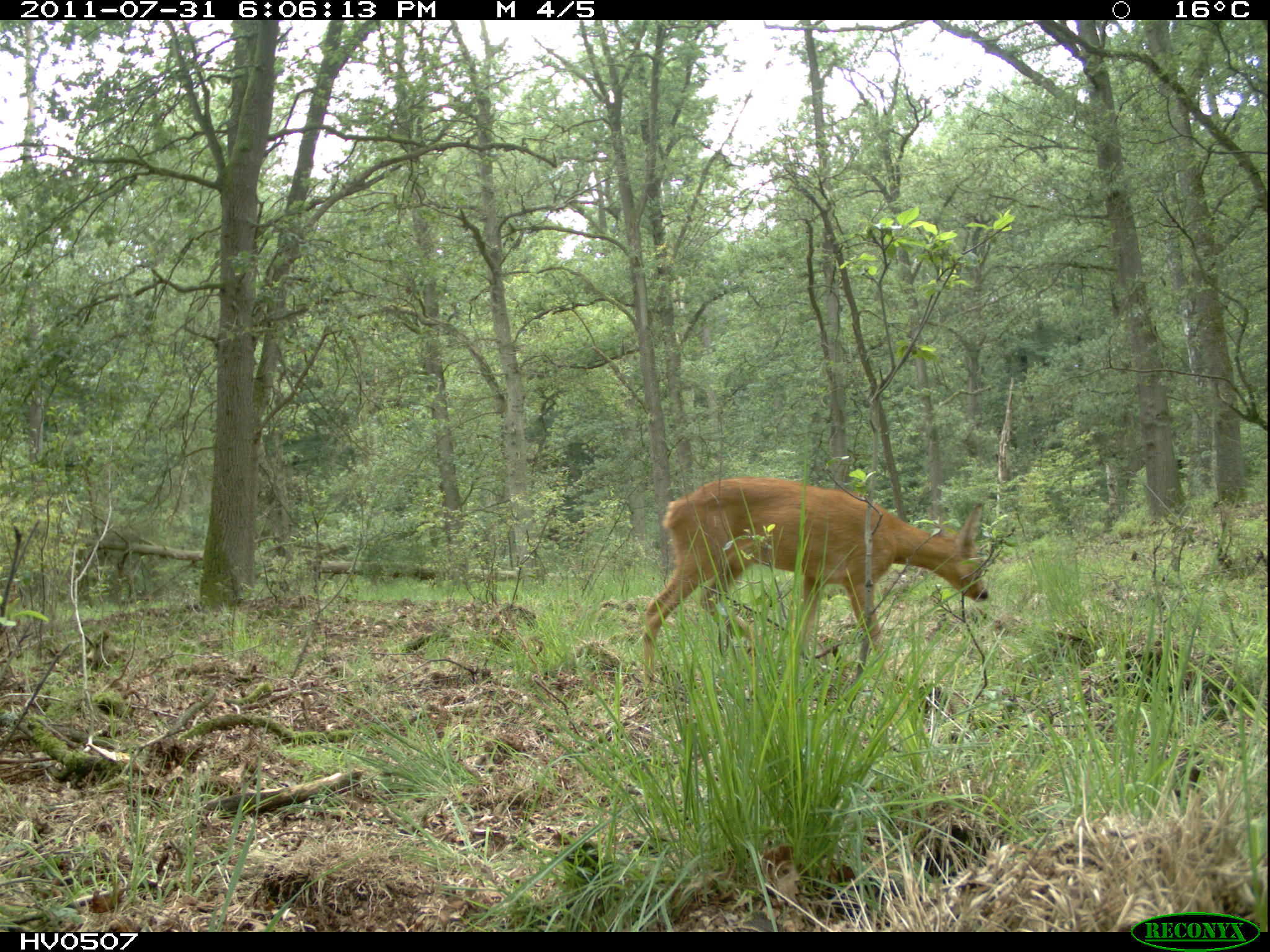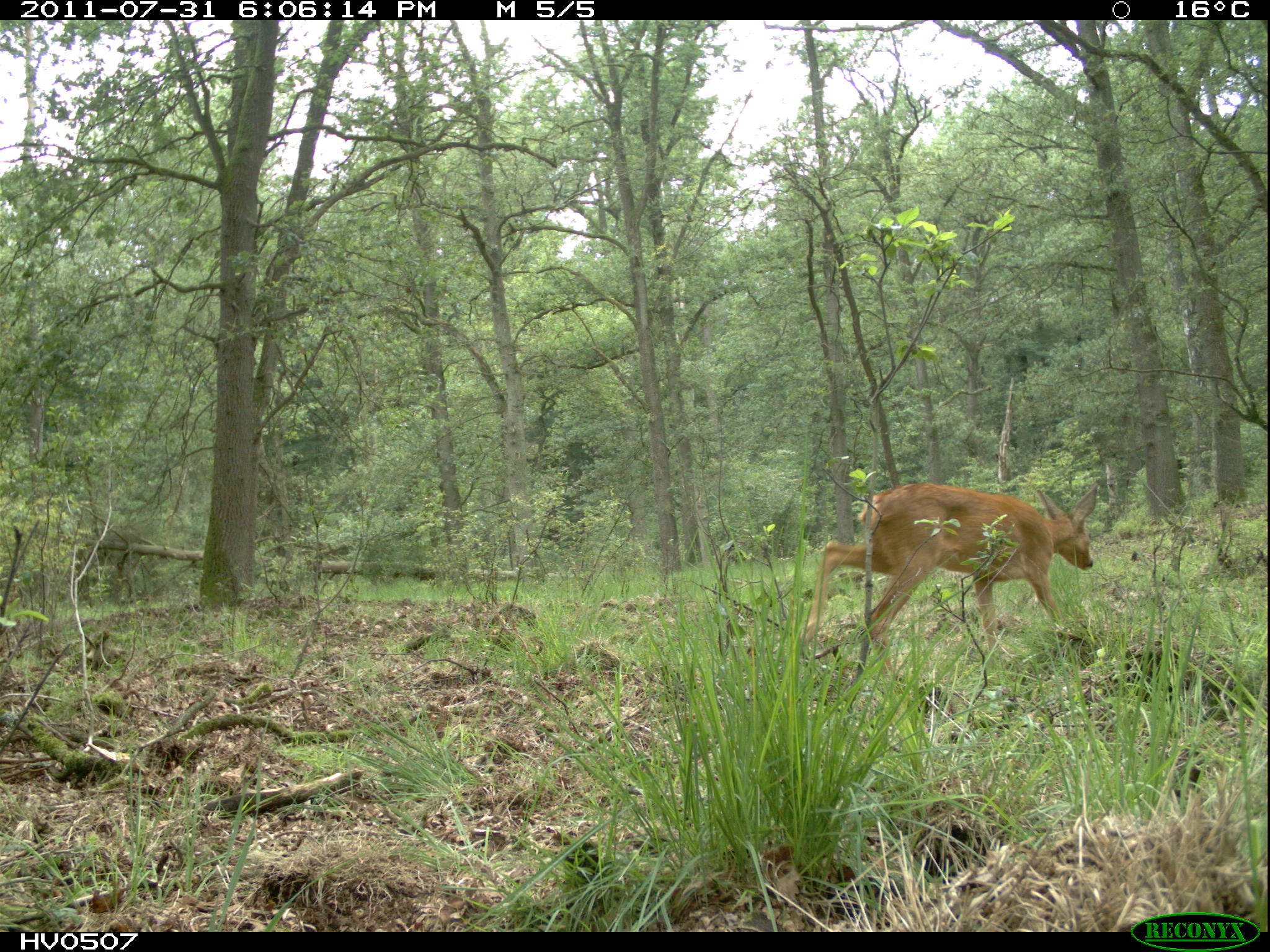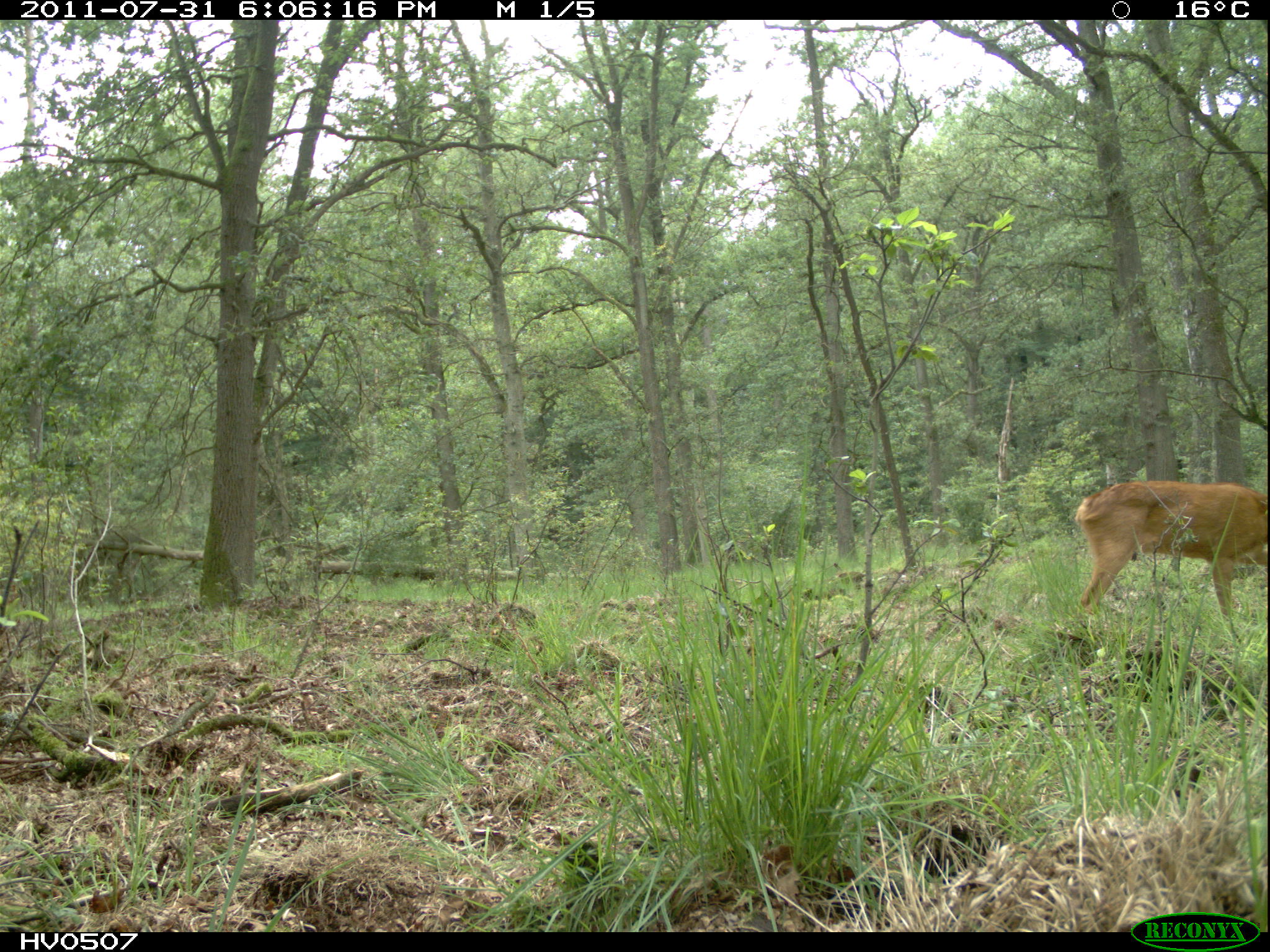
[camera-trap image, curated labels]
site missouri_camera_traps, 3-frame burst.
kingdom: Animalia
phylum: Chordata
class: Mammalia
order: Artiodactyla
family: Cervidae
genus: Capreolus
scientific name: Capreolus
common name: roe deer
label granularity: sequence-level